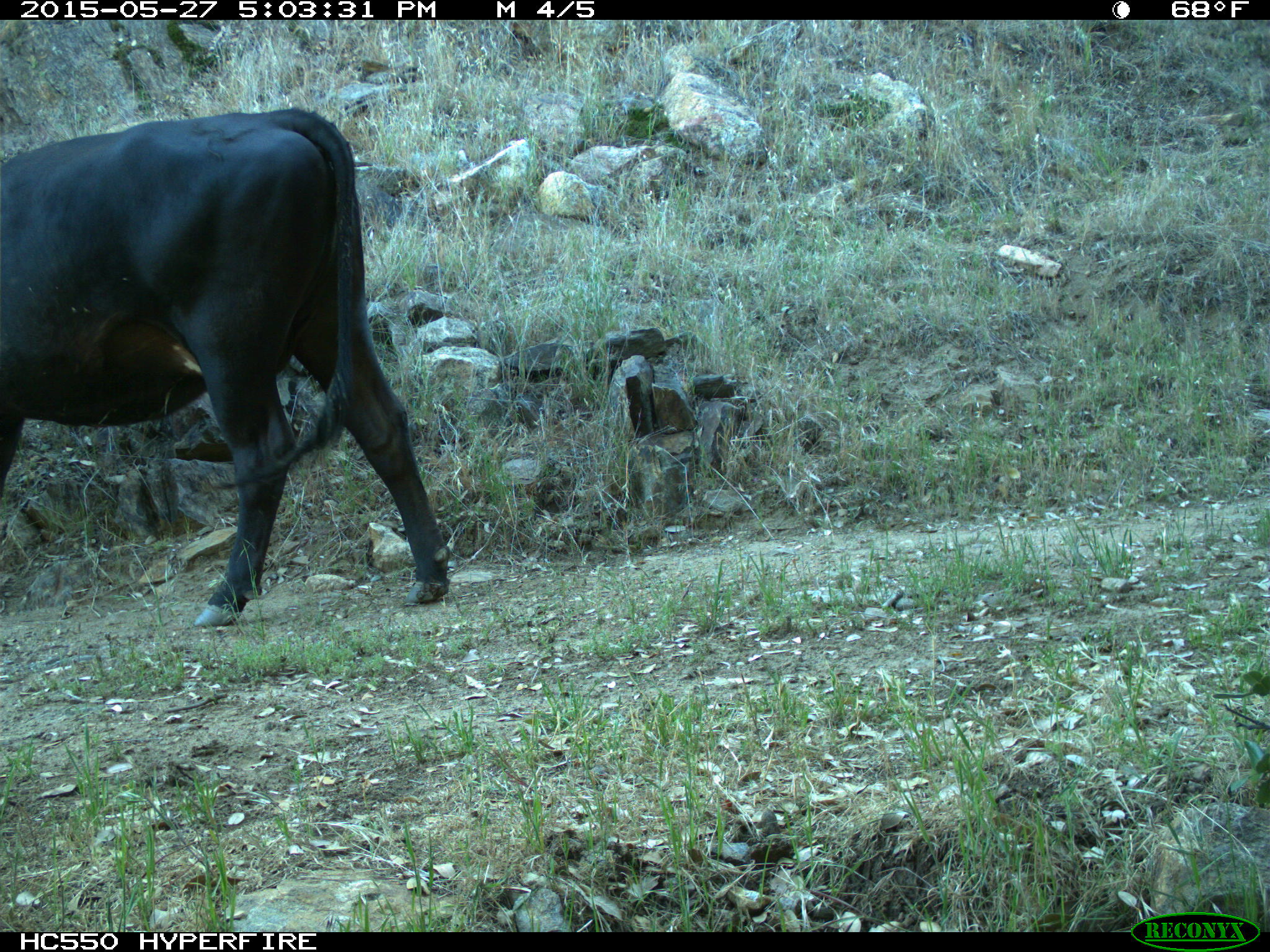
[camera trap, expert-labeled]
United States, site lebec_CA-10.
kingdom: Animalia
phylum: Chordata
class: Mammalia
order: Artiodactyla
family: Bovidae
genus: Bos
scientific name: Bos taurus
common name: domestic cow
Bos taurus (domestic cow).